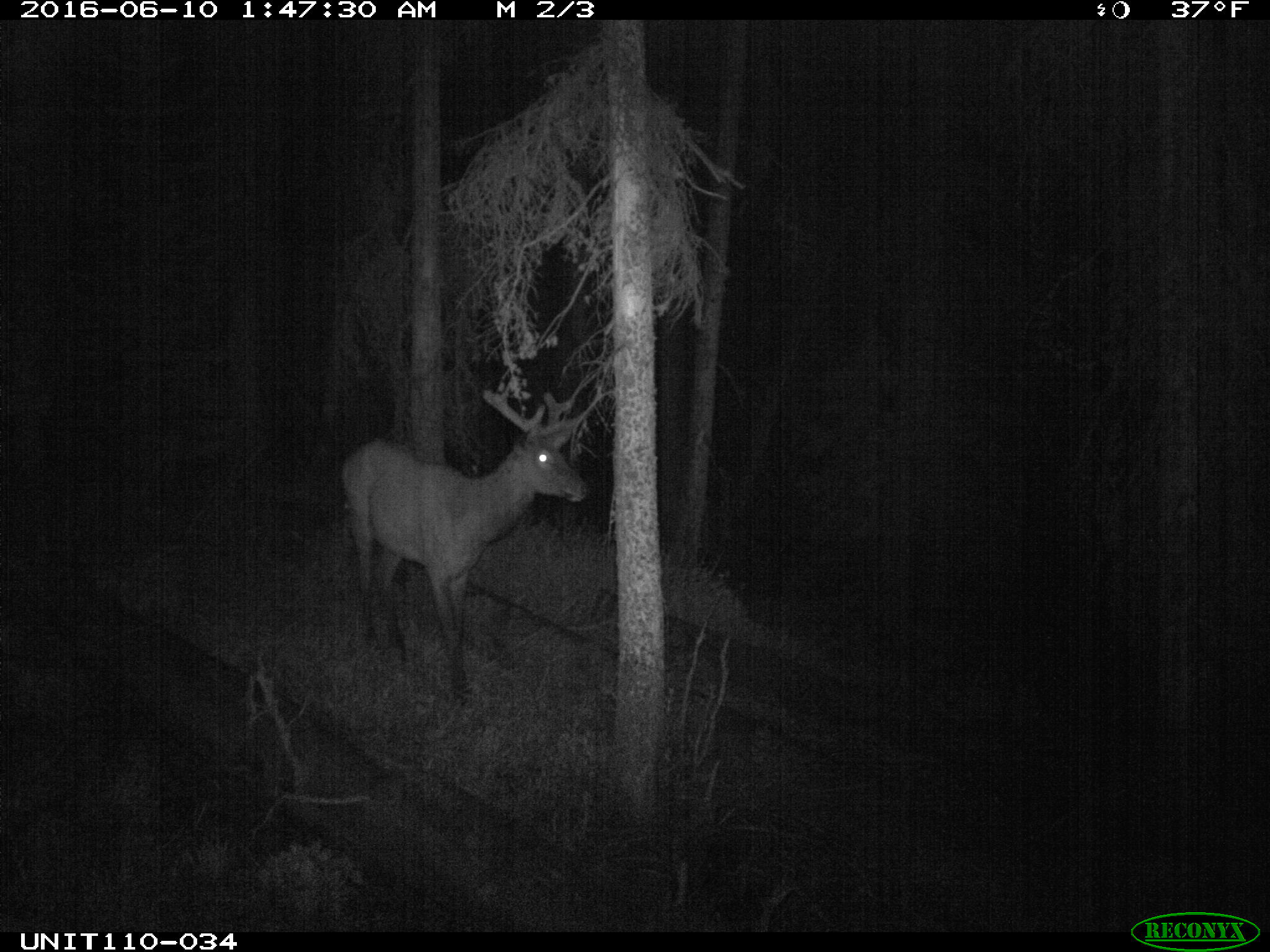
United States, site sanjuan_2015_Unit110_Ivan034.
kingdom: Animalia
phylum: Chordata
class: Mammalia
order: Artiodactyla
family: Cervidae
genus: Cervus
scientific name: Cervus elaphus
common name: red deer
Cervus elaphus (red deer).